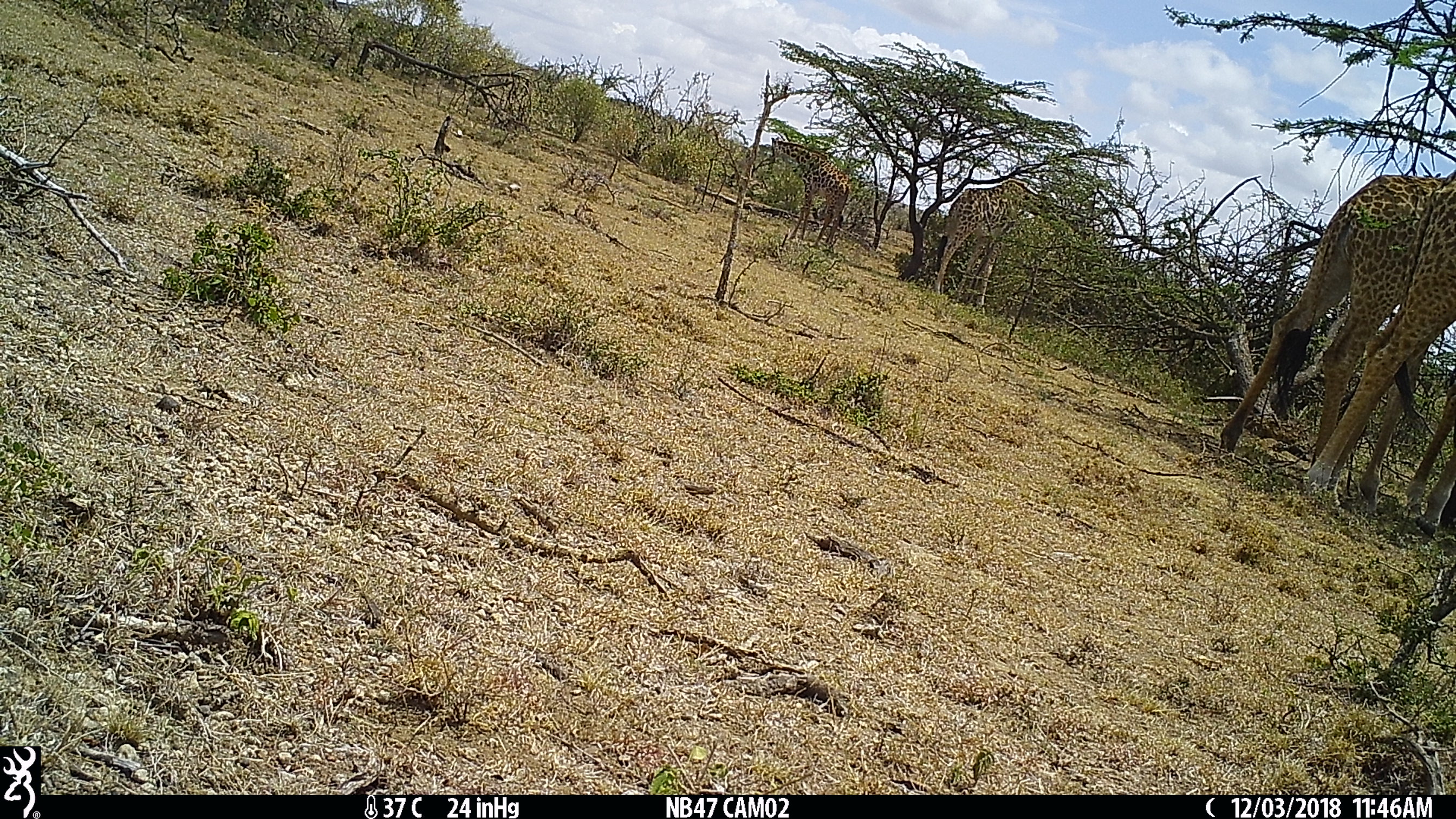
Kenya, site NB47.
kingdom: Animalia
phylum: Chordata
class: Mammalia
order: Artiodactyla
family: Giraffidae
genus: Giraffa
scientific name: Giraffa camelopardalis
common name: northern giraffe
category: giraffe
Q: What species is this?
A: Giraffe (northern giraffe) (Giraffa camelopardalis).